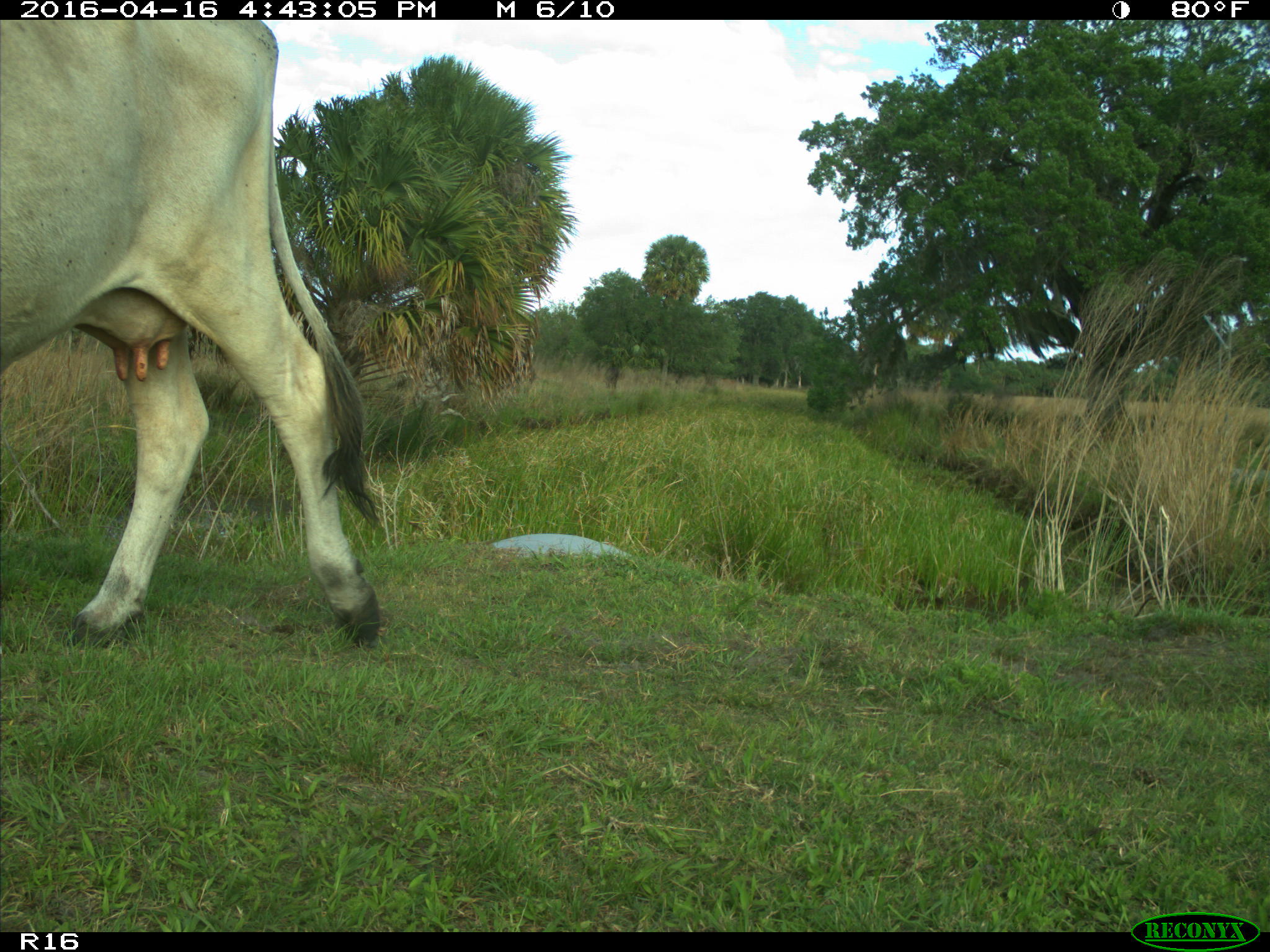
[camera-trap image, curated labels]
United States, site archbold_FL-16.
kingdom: Animalia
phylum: Chordata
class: Mammalia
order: Artiodactyla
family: Bovidae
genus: Bos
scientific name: Bos taurus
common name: domestic cow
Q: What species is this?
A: Bos taurus (domestic cow).